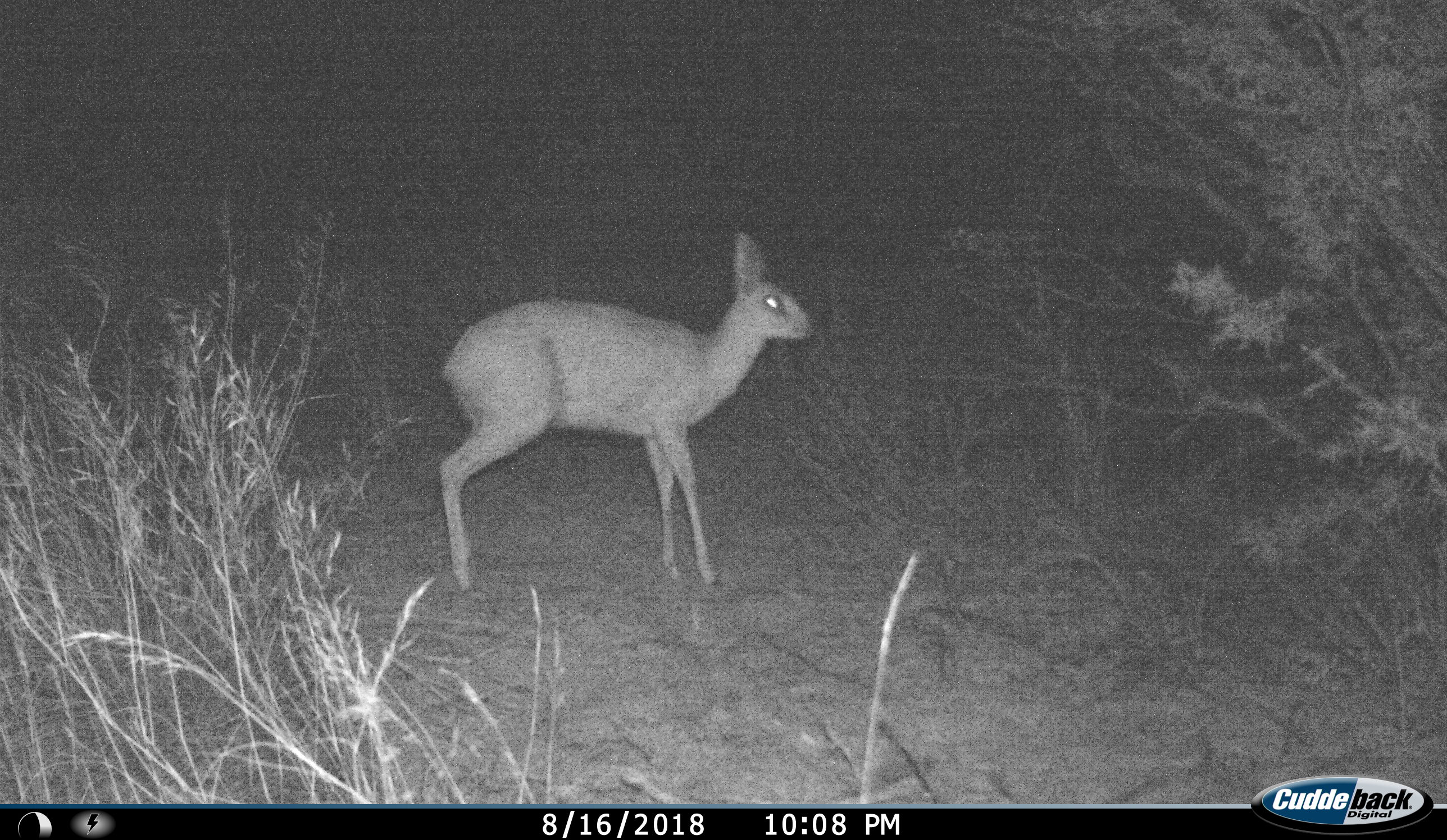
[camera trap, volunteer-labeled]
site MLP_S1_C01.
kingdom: Animalia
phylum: Chordata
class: Mammalia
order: Artiodactyla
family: Bovidae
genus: Raphicerus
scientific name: Raphicerus campestris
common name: steenbok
Steenbok (Raphicerus campestris), count 1. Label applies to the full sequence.